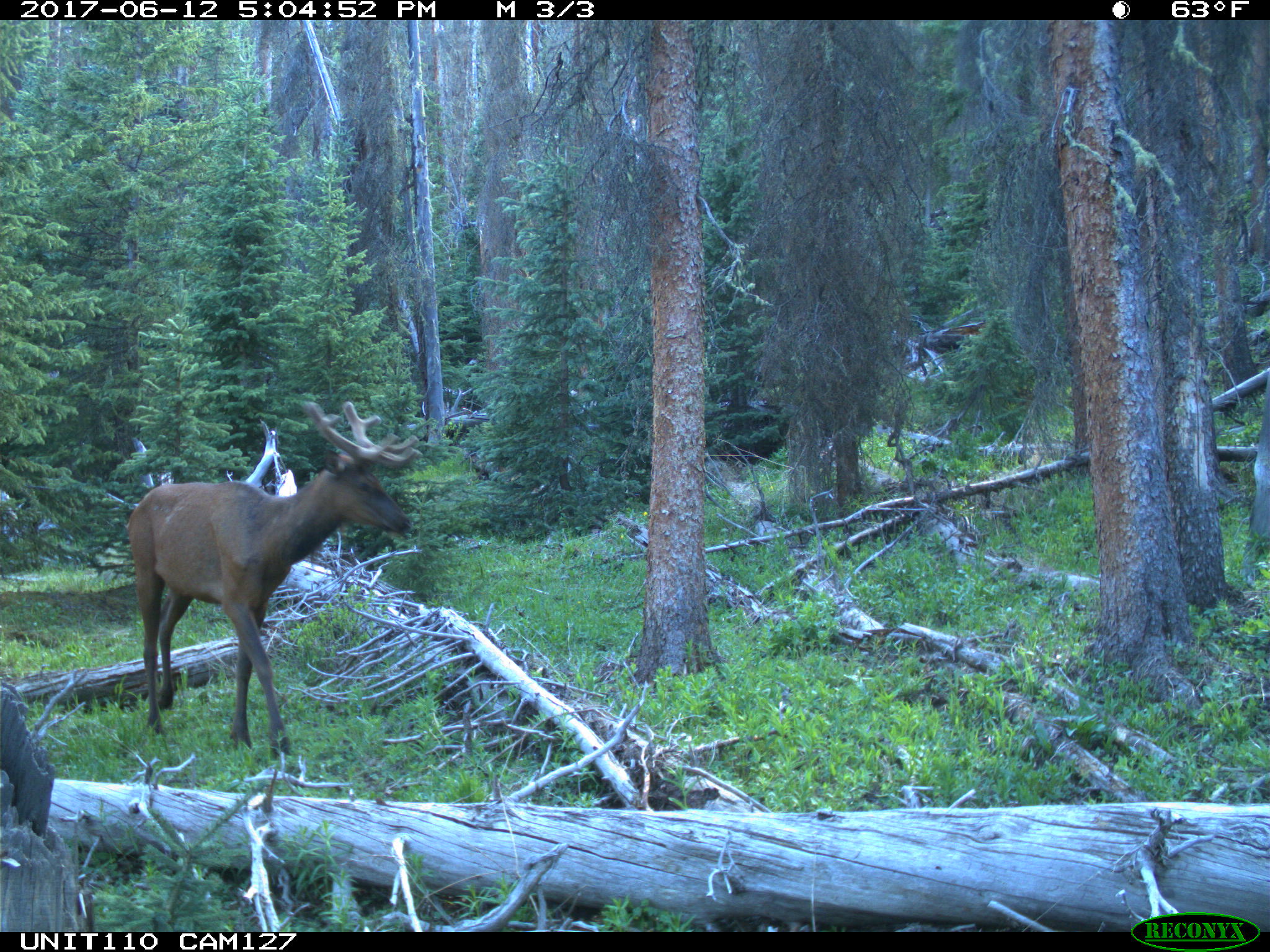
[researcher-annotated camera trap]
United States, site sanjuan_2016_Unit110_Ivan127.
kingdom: Animalia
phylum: Chordata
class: Mammalia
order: Artiodactyla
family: Cervidae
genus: Cervus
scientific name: Cervus elaphus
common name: red deer